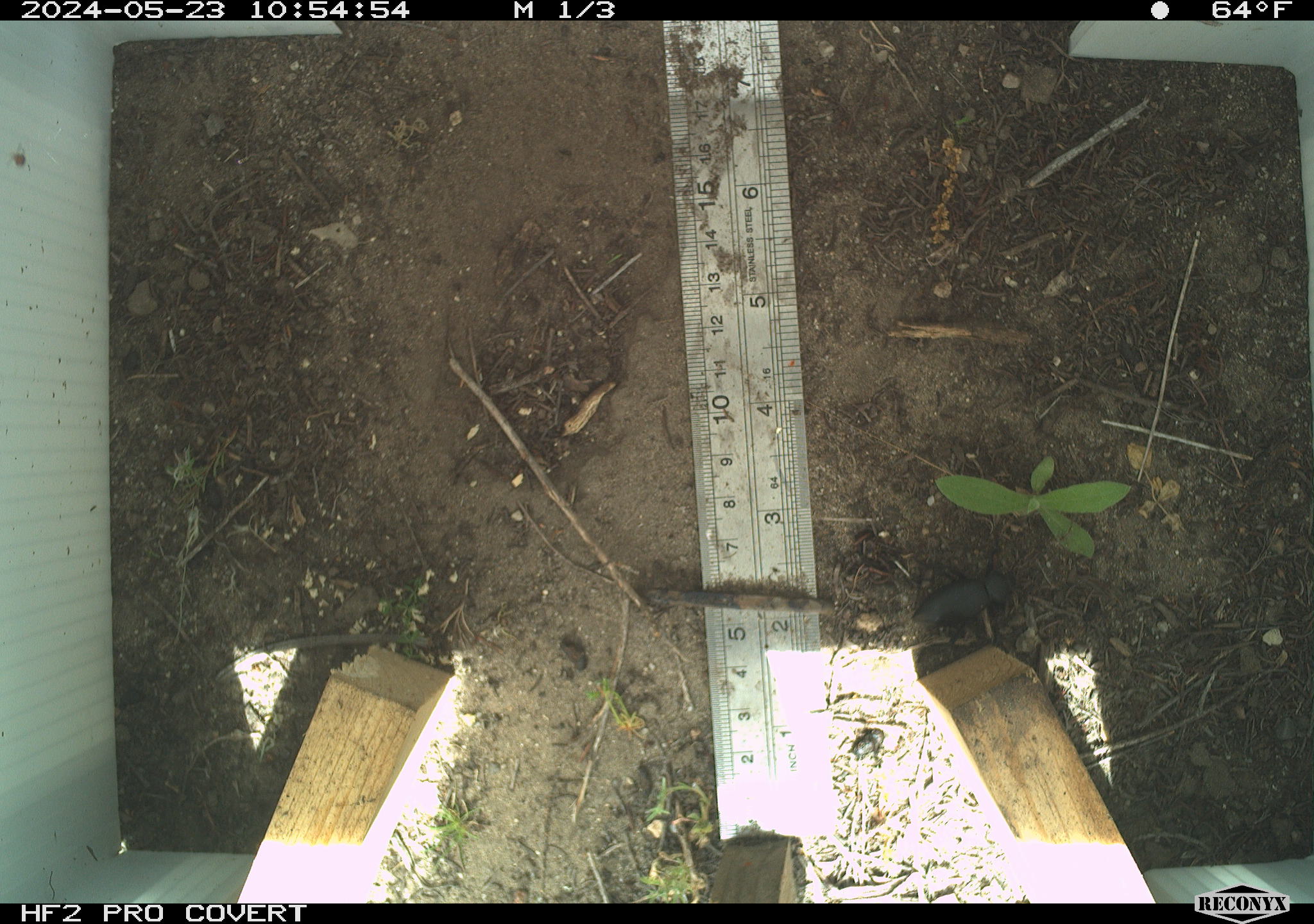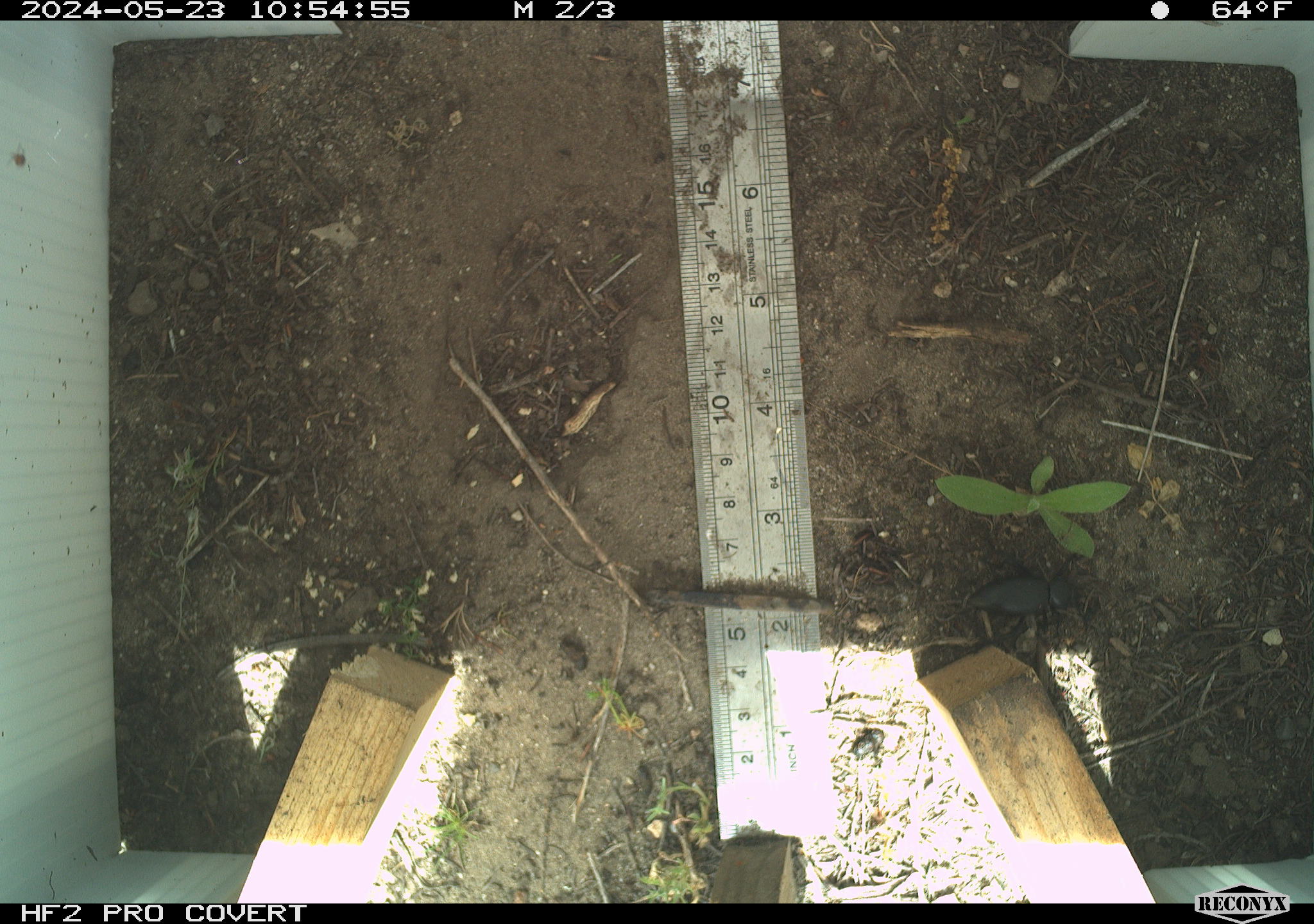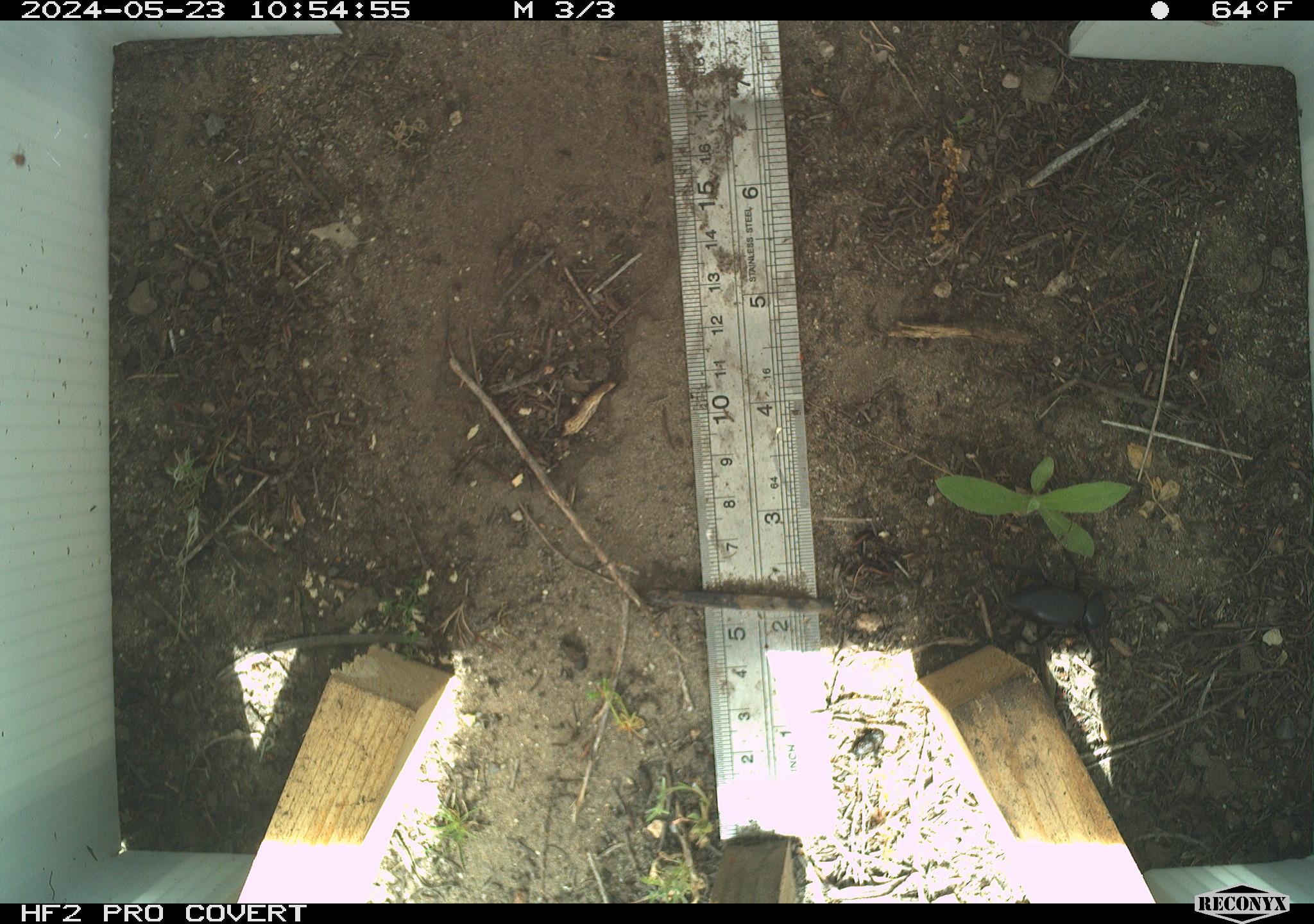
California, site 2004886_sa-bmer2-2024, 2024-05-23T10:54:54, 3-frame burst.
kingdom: Animalia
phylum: Arthropoda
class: Insecta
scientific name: Insecta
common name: insect